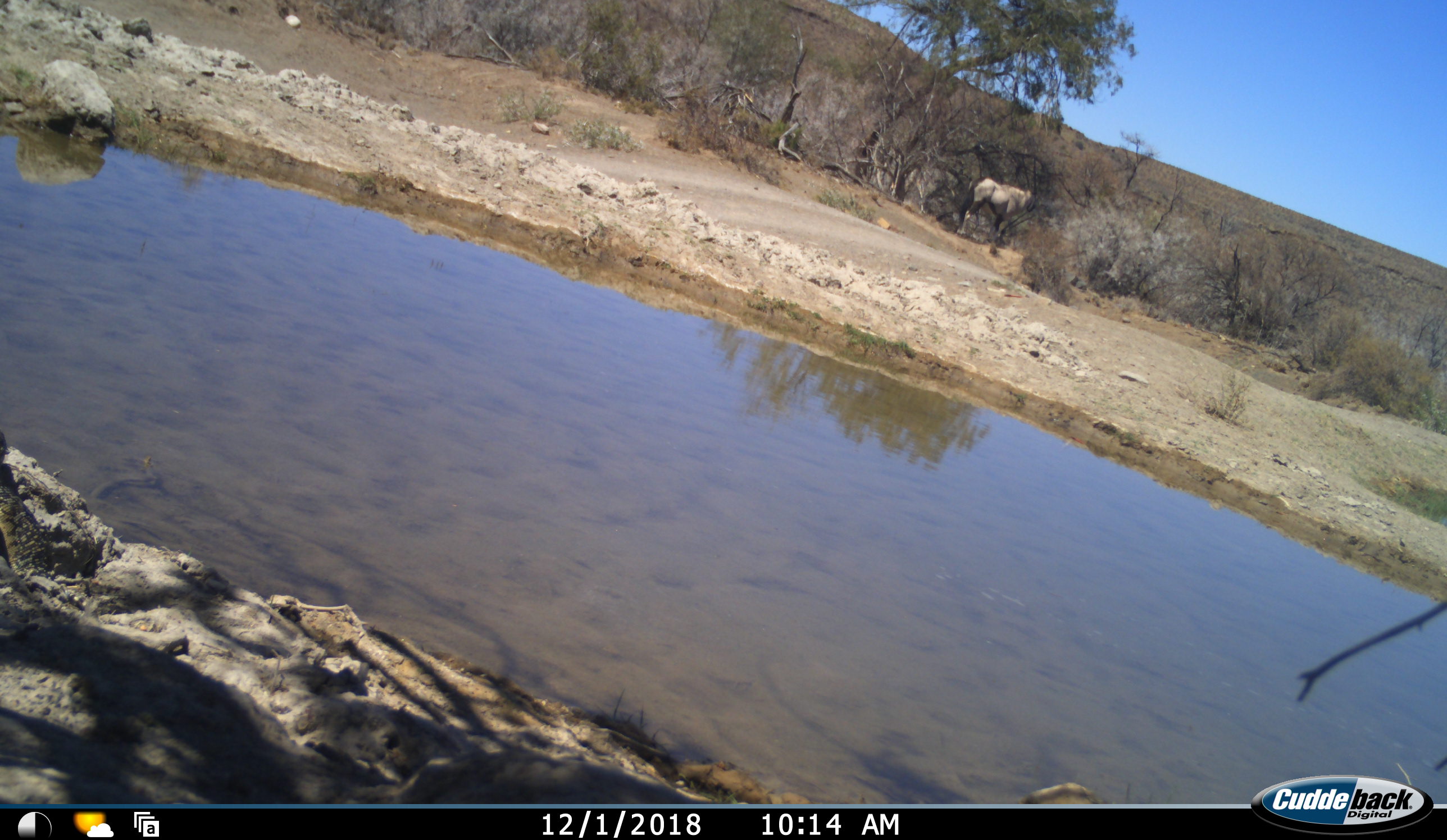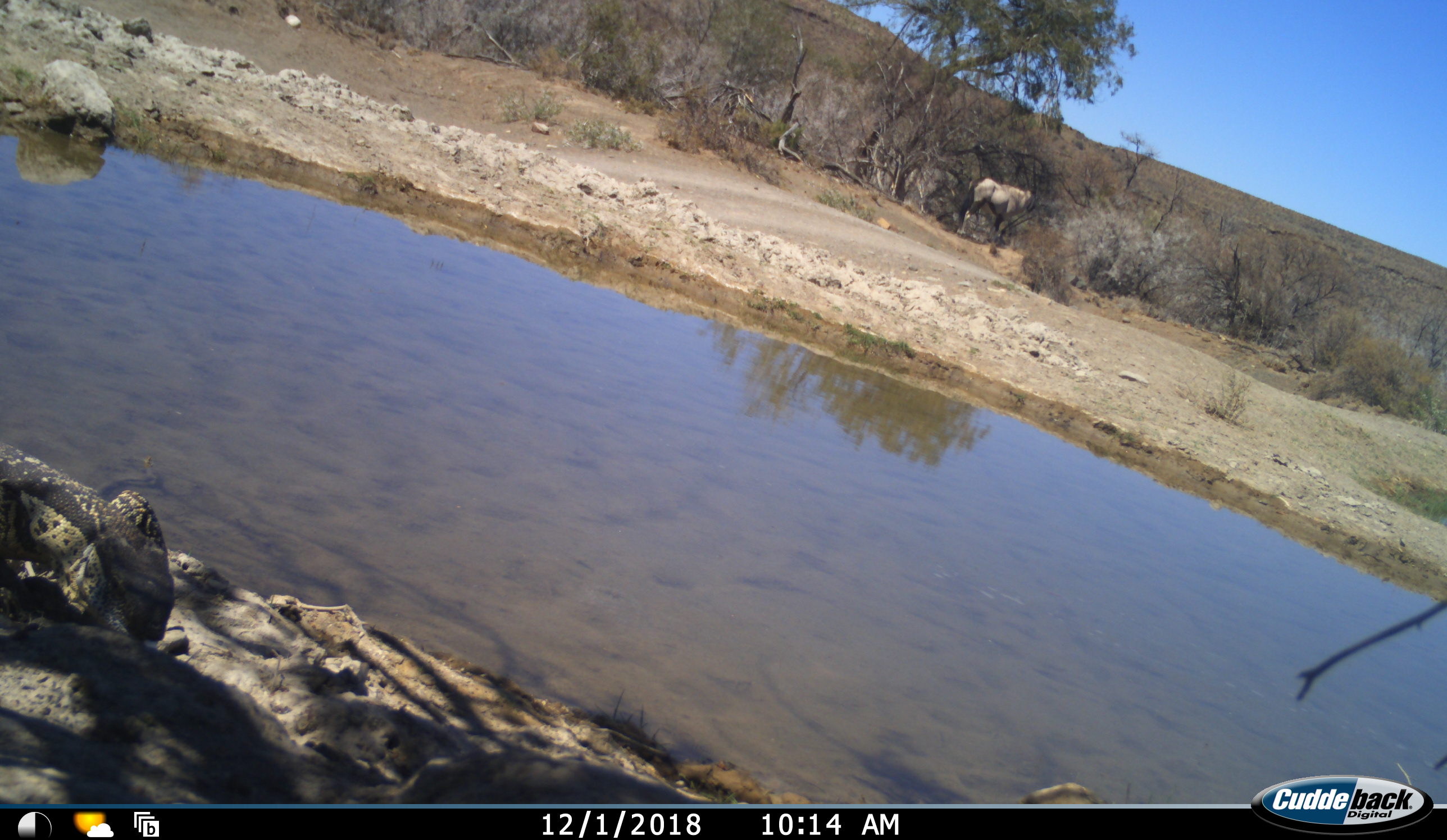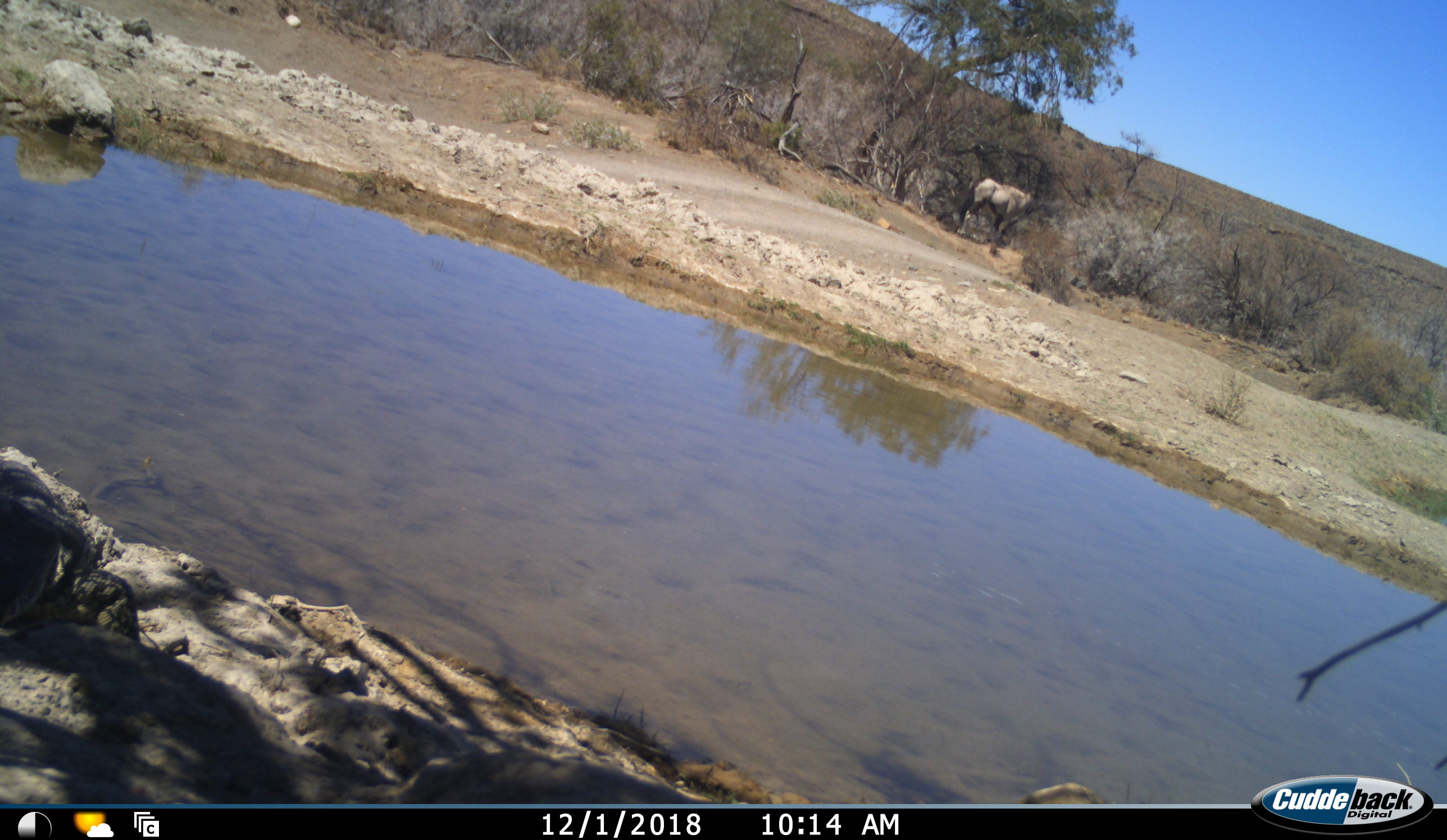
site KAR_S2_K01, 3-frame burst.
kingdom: Animalia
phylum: Chordata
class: Mammalia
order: Artiodactyla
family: Bovidae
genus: Oryx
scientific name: Oryx gazella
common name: gemsbok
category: oryx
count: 1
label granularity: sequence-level